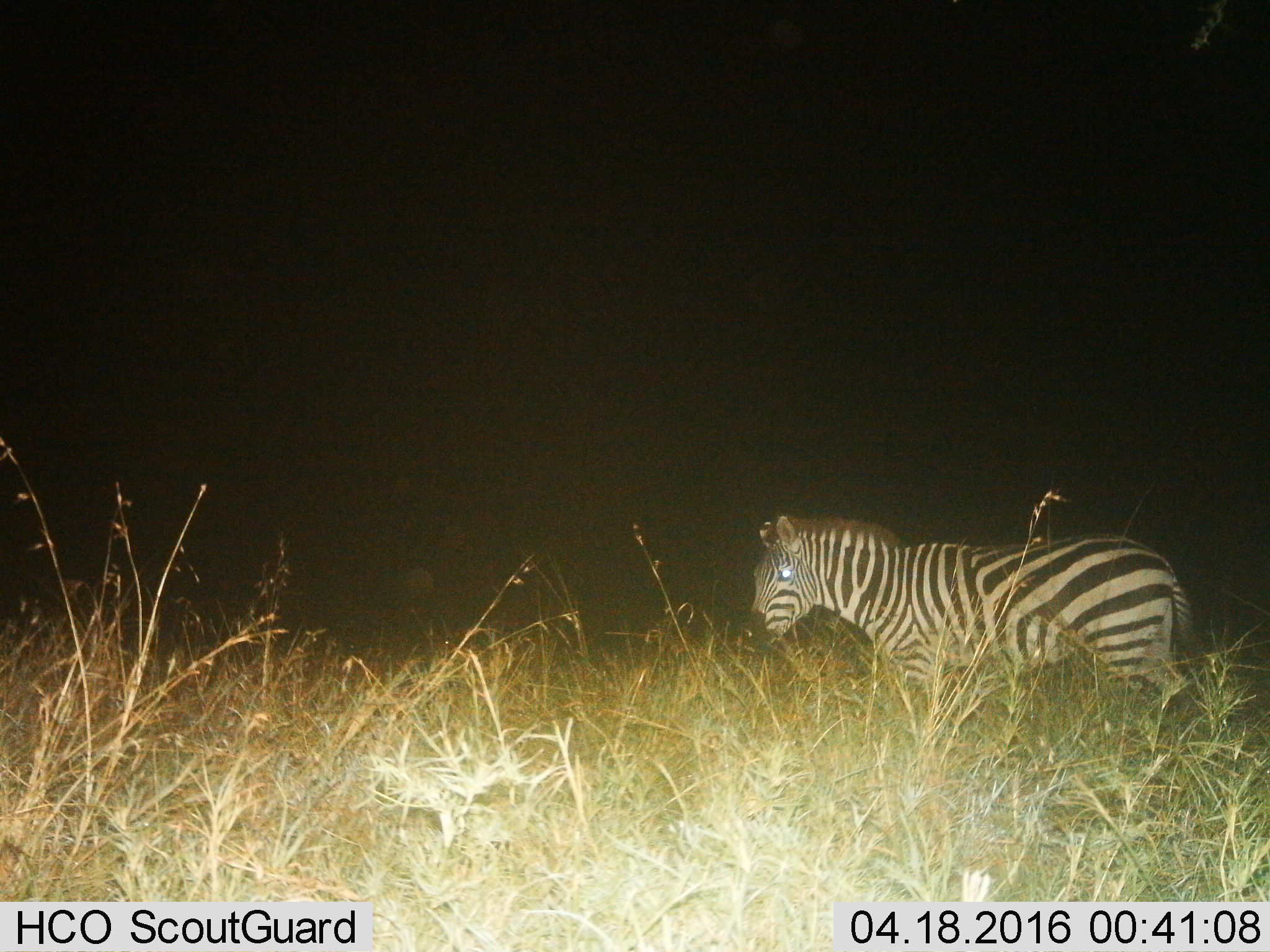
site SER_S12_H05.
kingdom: Animalia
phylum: Chordata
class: Mammalia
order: Perissodactyla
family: Equidae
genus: Equus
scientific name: Equus quagga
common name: plains zebra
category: zebraplains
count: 1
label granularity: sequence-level